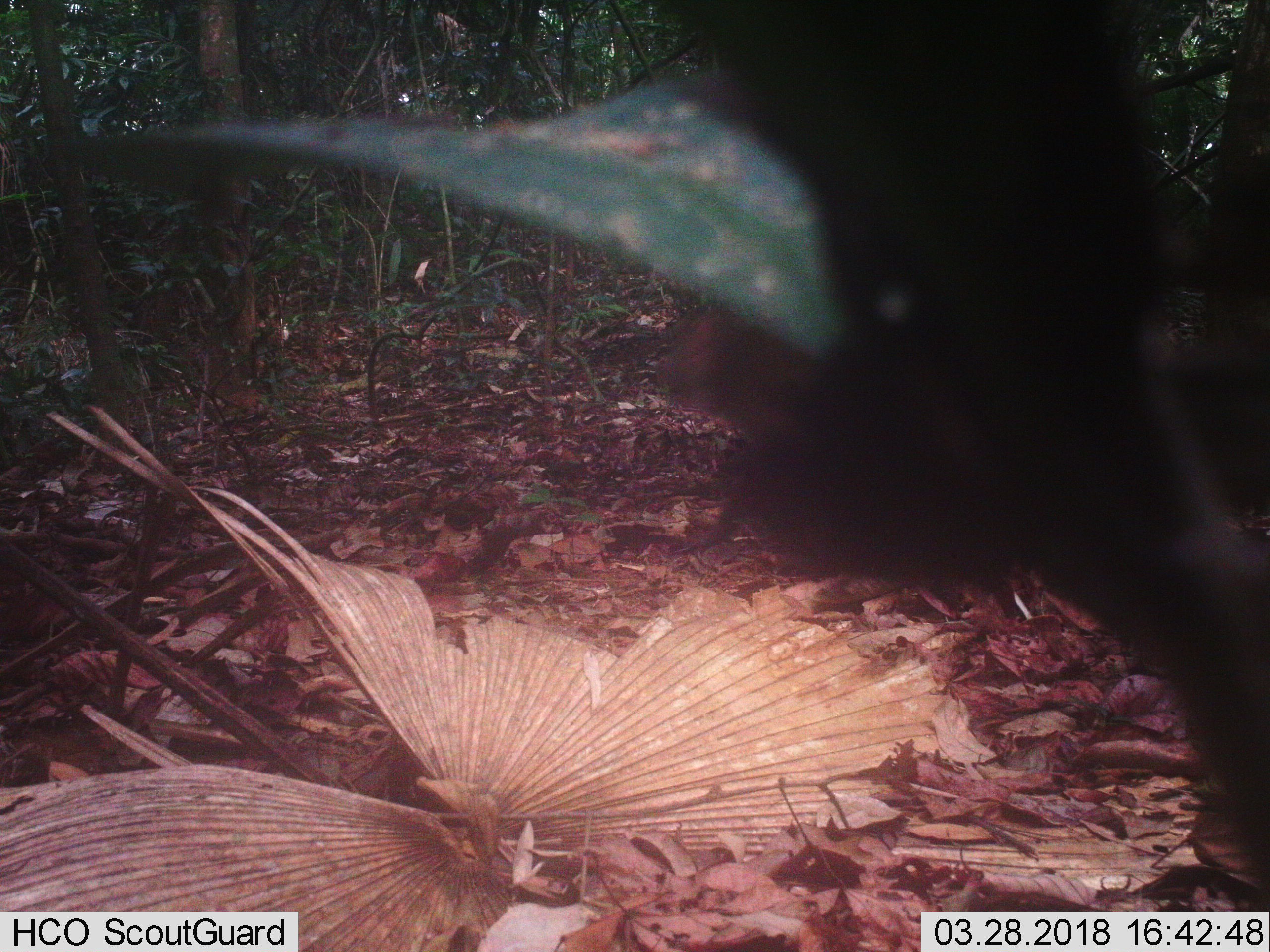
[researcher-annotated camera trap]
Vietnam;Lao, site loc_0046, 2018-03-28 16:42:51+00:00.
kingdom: Animalia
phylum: Chordata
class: Mammalia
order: Primates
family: Cercopithecidae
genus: Macaca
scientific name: Macaca nemestrina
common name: pig-tailed macaque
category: pig tailed macaque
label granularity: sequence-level